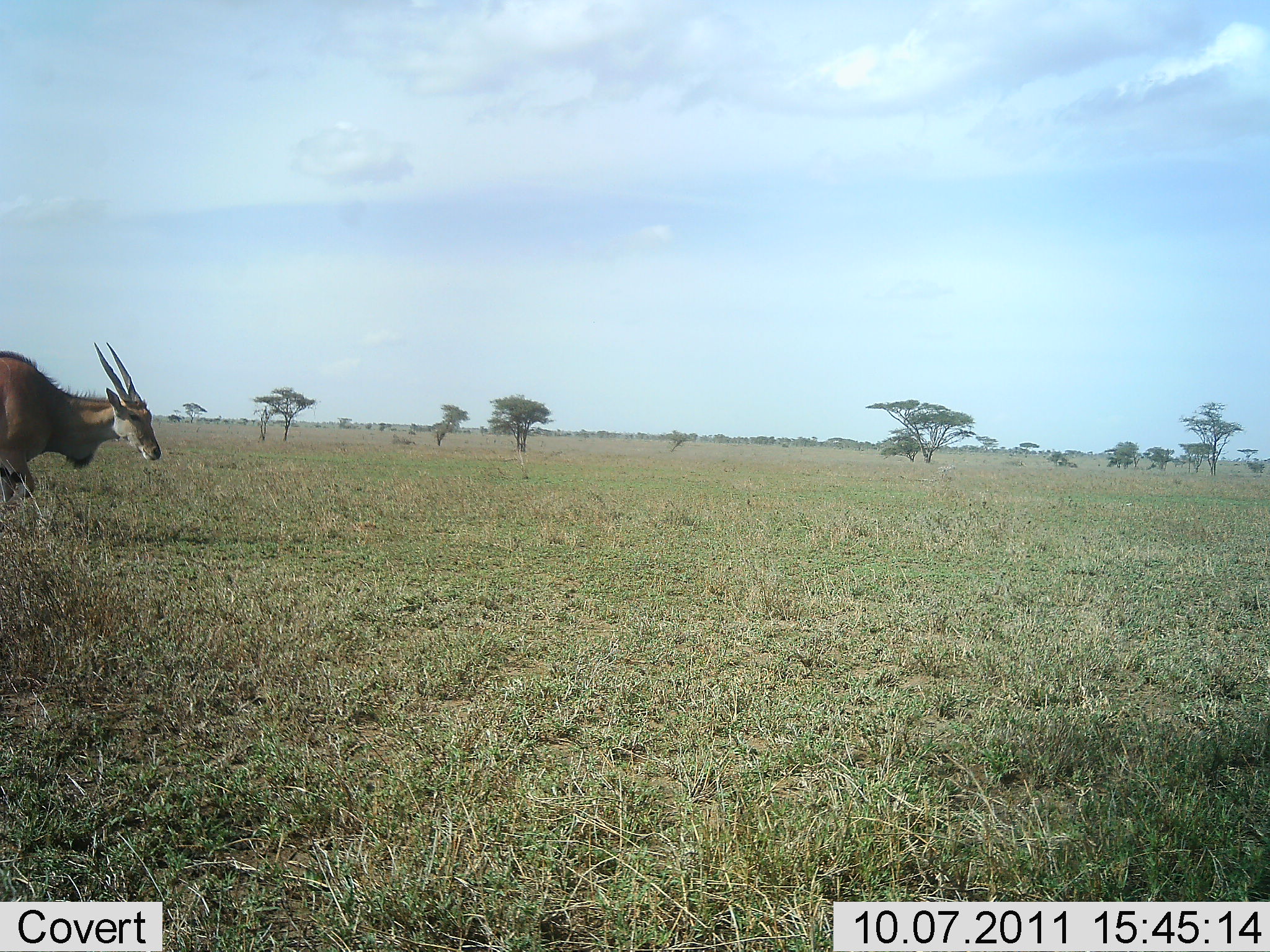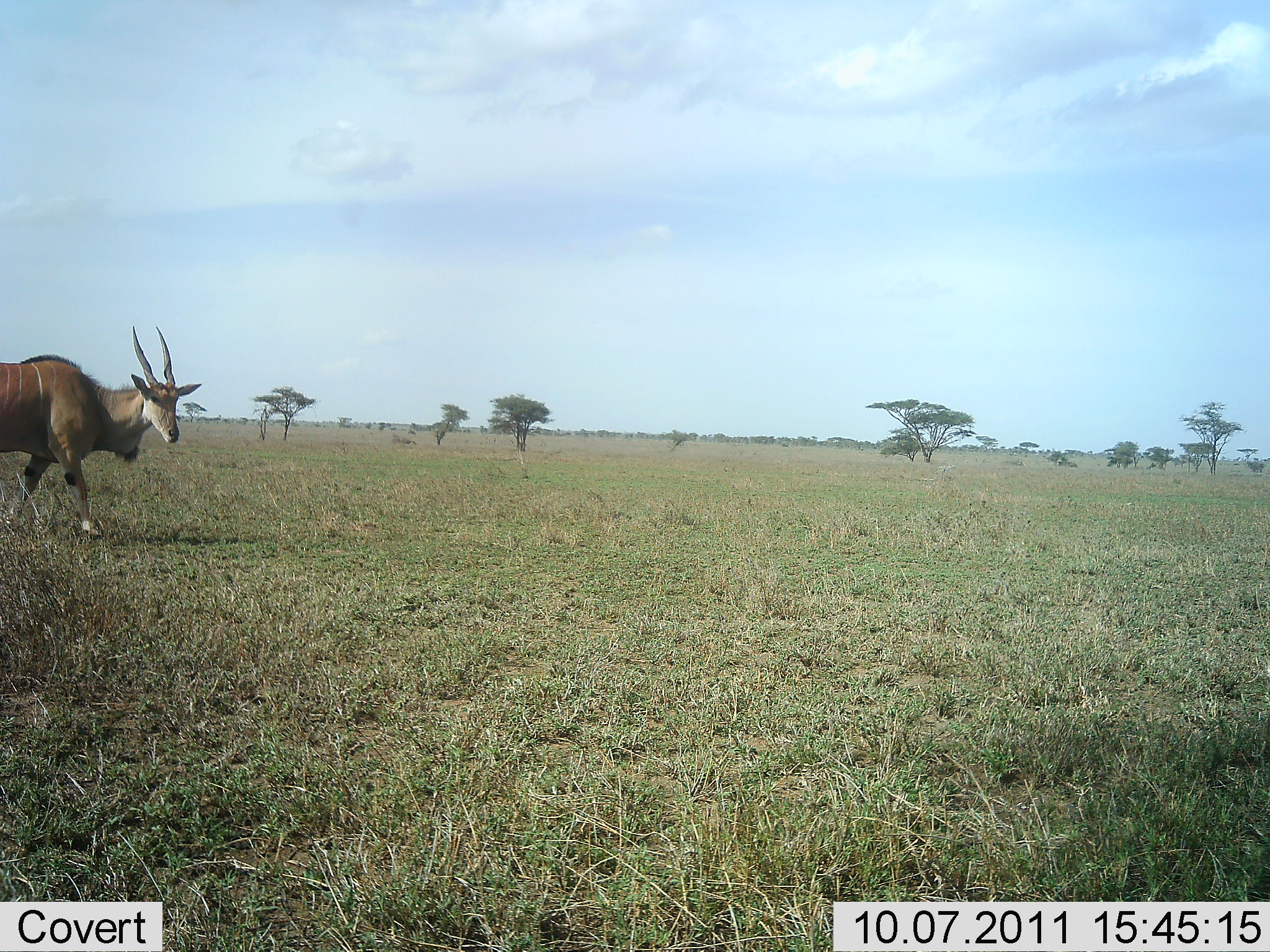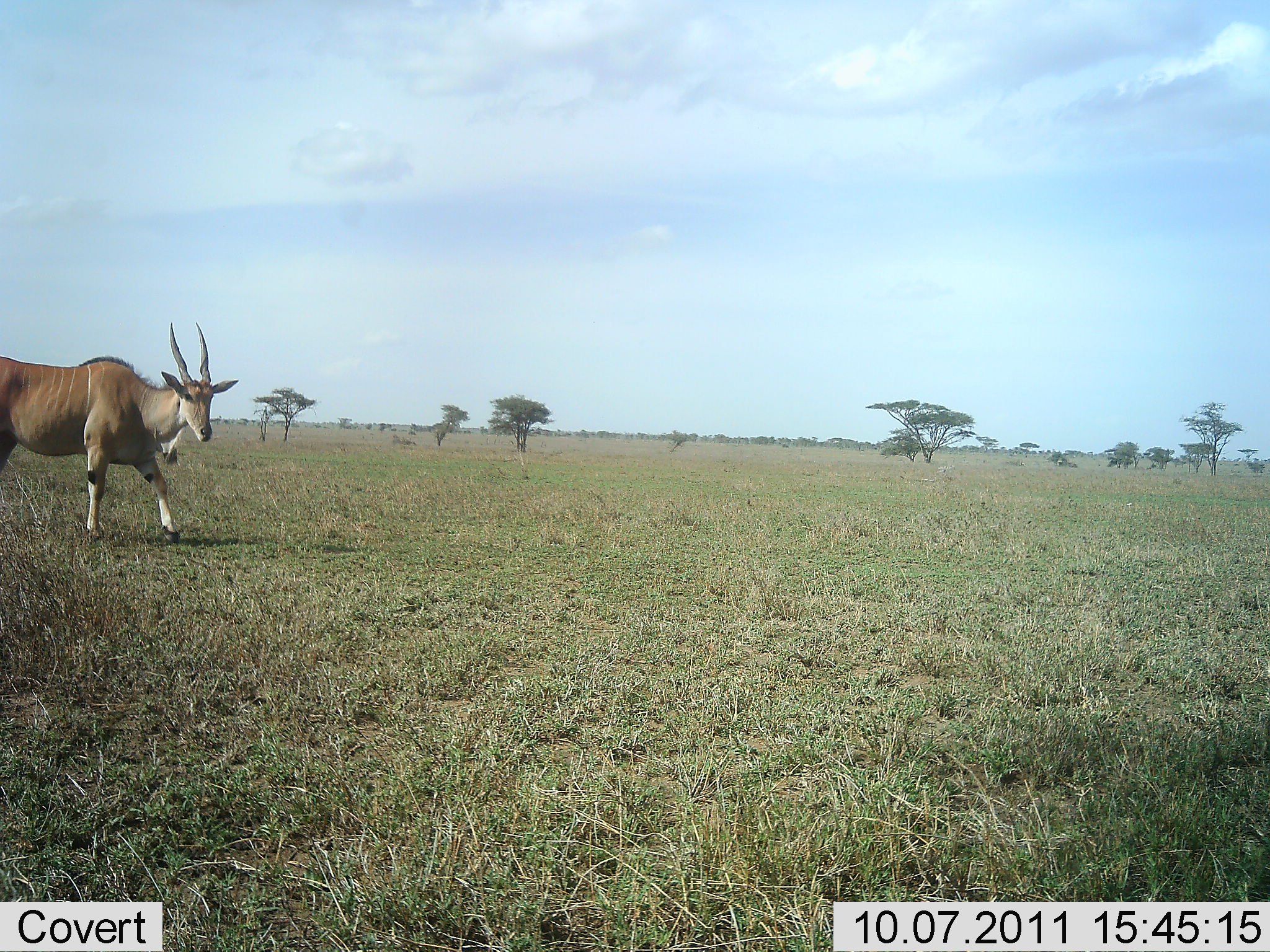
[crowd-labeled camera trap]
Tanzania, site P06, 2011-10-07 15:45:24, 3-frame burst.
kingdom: Animalia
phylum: Chordata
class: Mammalia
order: Artiodactyla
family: Bovidae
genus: Tragelaphus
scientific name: Tragelaphus oryx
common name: eland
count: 1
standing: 14%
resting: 0%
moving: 100%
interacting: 0%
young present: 0%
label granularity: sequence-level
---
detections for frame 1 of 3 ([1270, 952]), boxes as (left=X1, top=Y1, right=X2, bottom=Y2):
animal: (left=0, top=332, right=161, bottom=510)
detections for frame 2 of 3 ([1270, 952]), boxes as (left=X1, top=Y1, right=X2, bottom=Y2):
animal: (left=1, top=325, right=204, bottom=540)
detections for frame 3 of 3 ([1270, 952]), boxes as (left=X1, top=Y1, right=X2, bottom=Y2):
animal: (left=0, top=315, right=238, bottom=549)